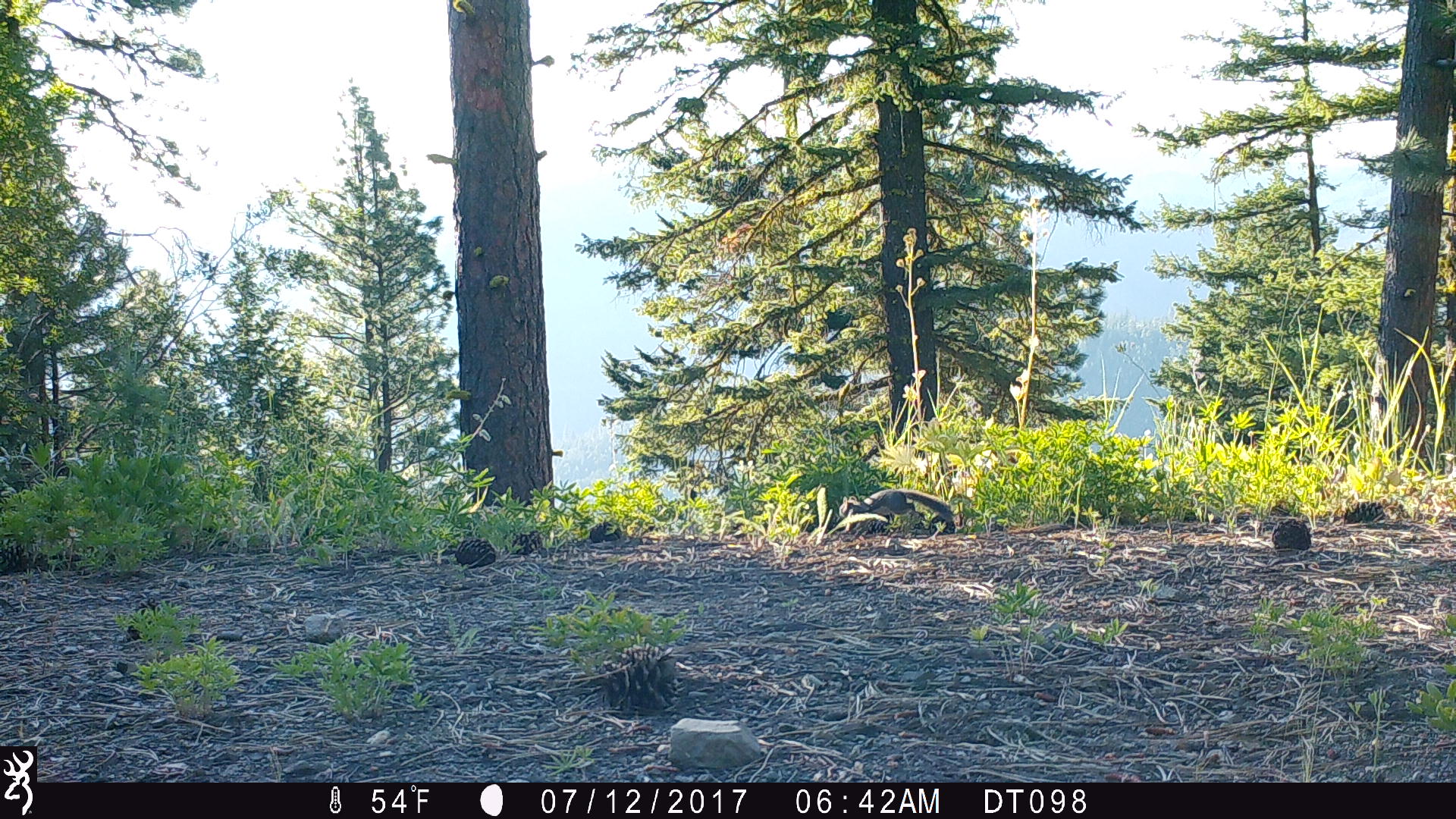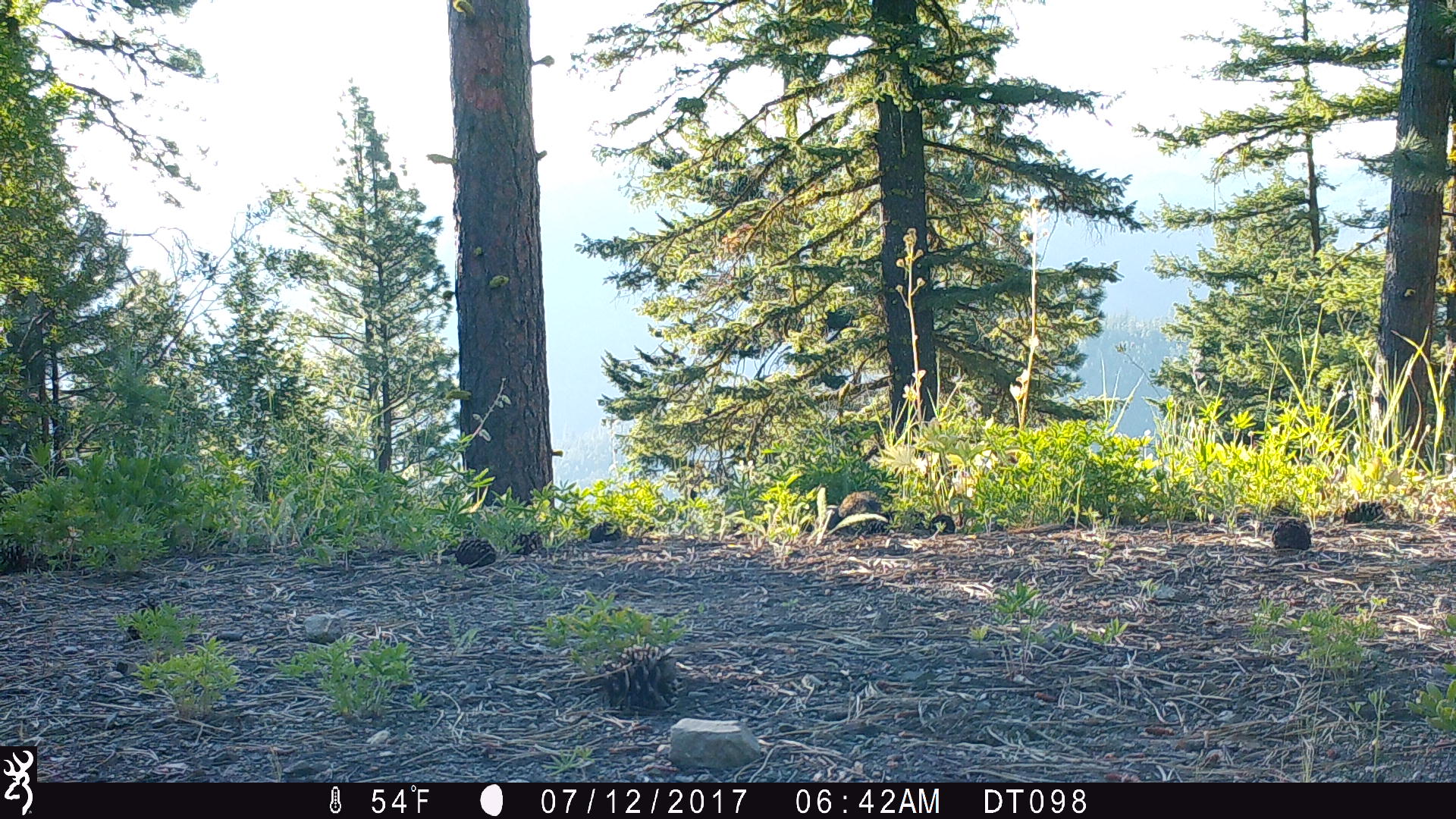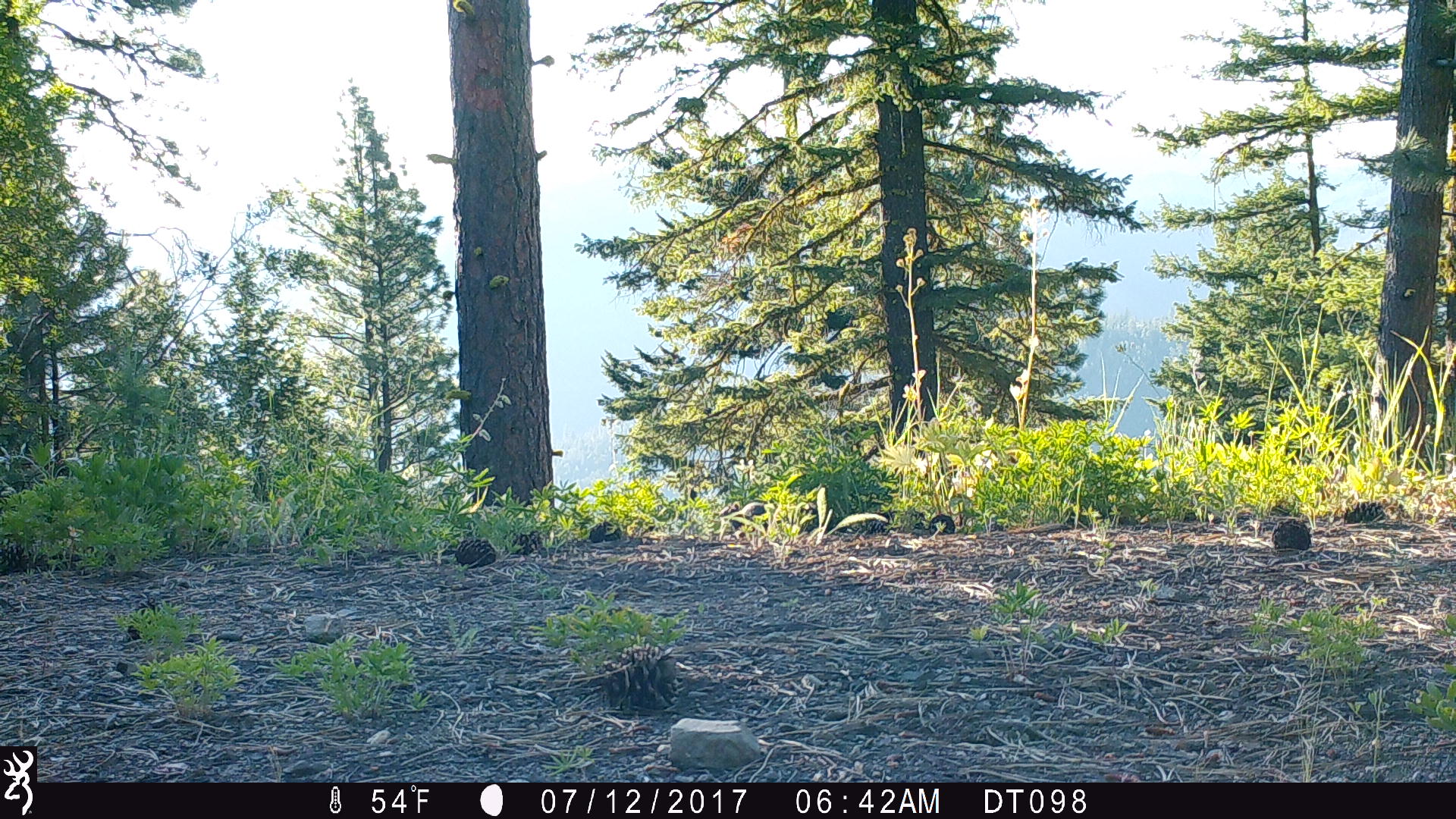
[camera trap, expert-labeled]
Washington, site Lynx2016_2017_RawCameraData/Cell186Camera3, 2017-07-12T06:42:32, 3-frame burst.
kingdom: Animalia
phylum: Chordata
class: Mammalia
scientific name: Mammalia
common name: small mammal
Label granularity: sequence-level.